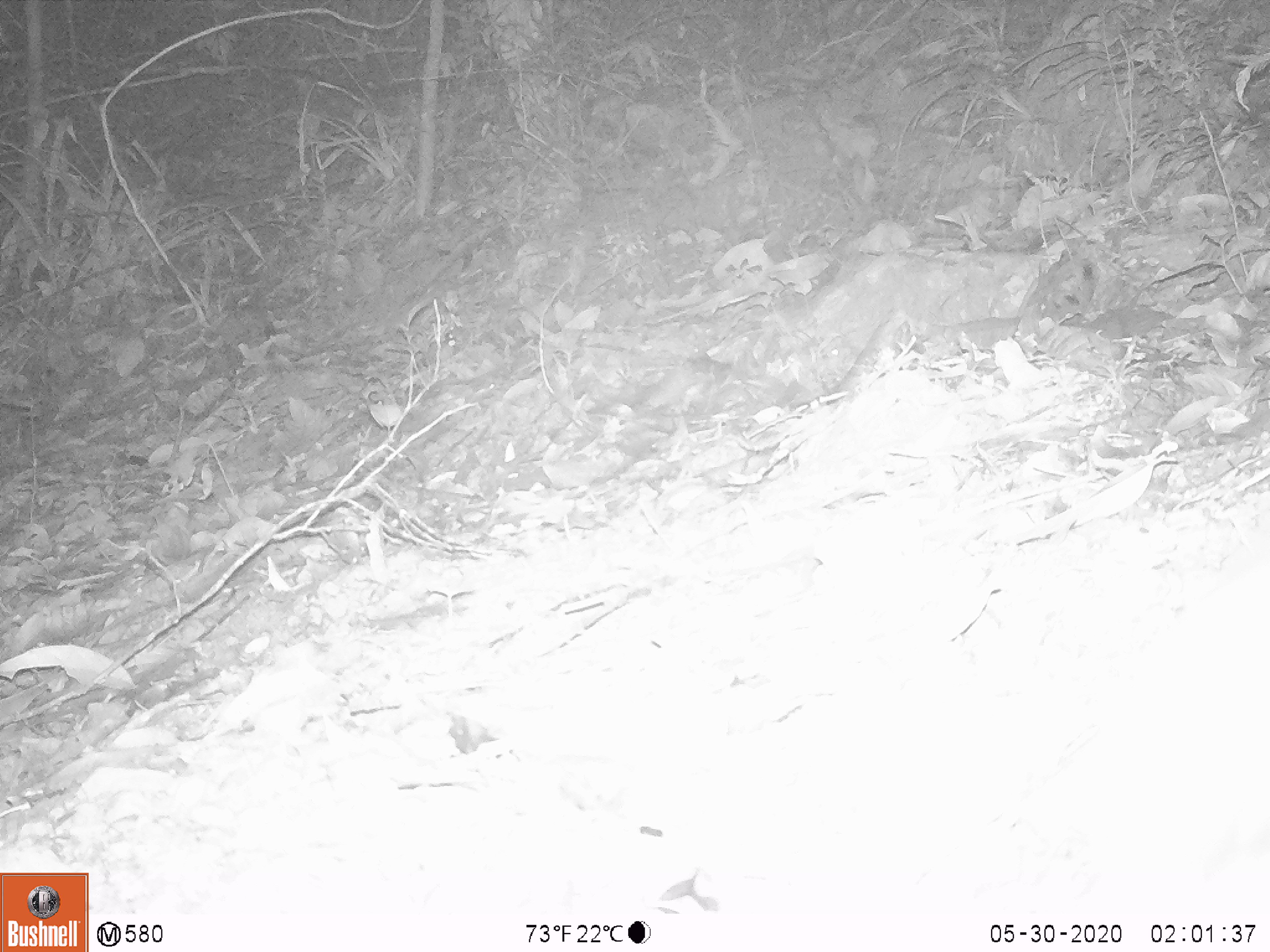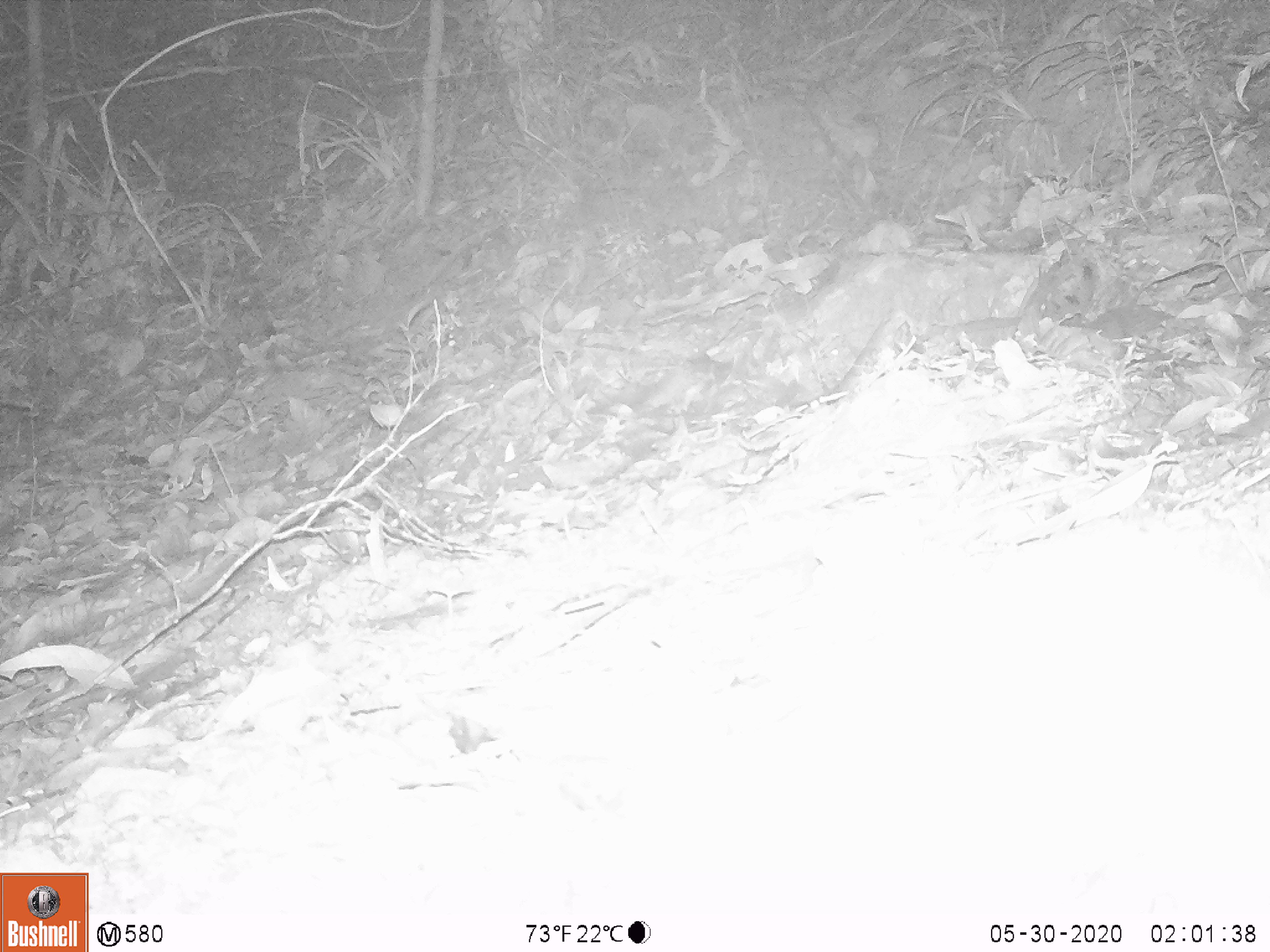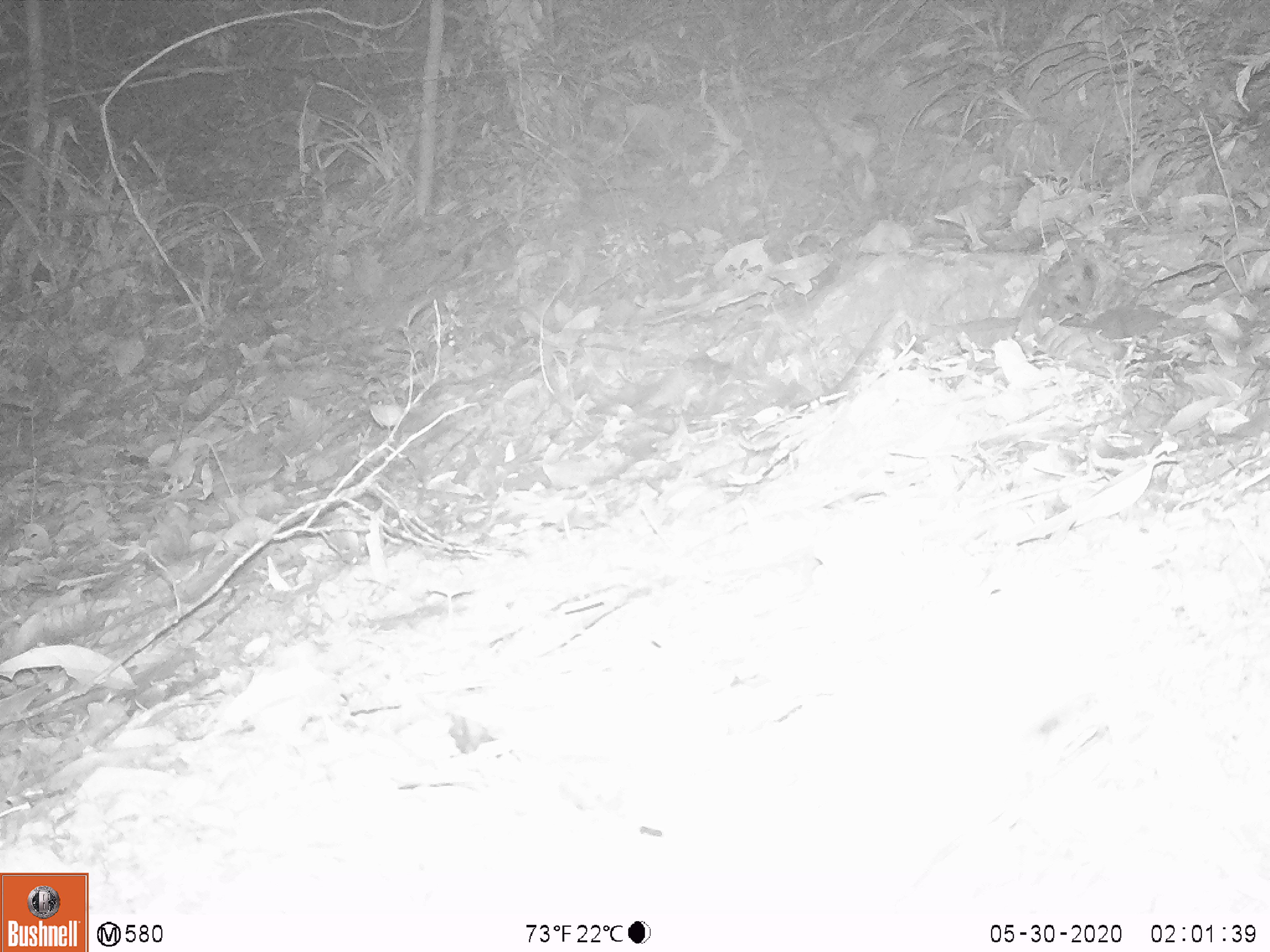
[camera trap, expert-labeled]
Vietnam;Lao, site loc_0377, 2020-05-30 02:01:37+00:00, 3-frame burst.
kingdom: Animalia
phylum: Chordata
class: Mammalia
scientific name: Mammalia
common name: mammal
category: unidentified small mammal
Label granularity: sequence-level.